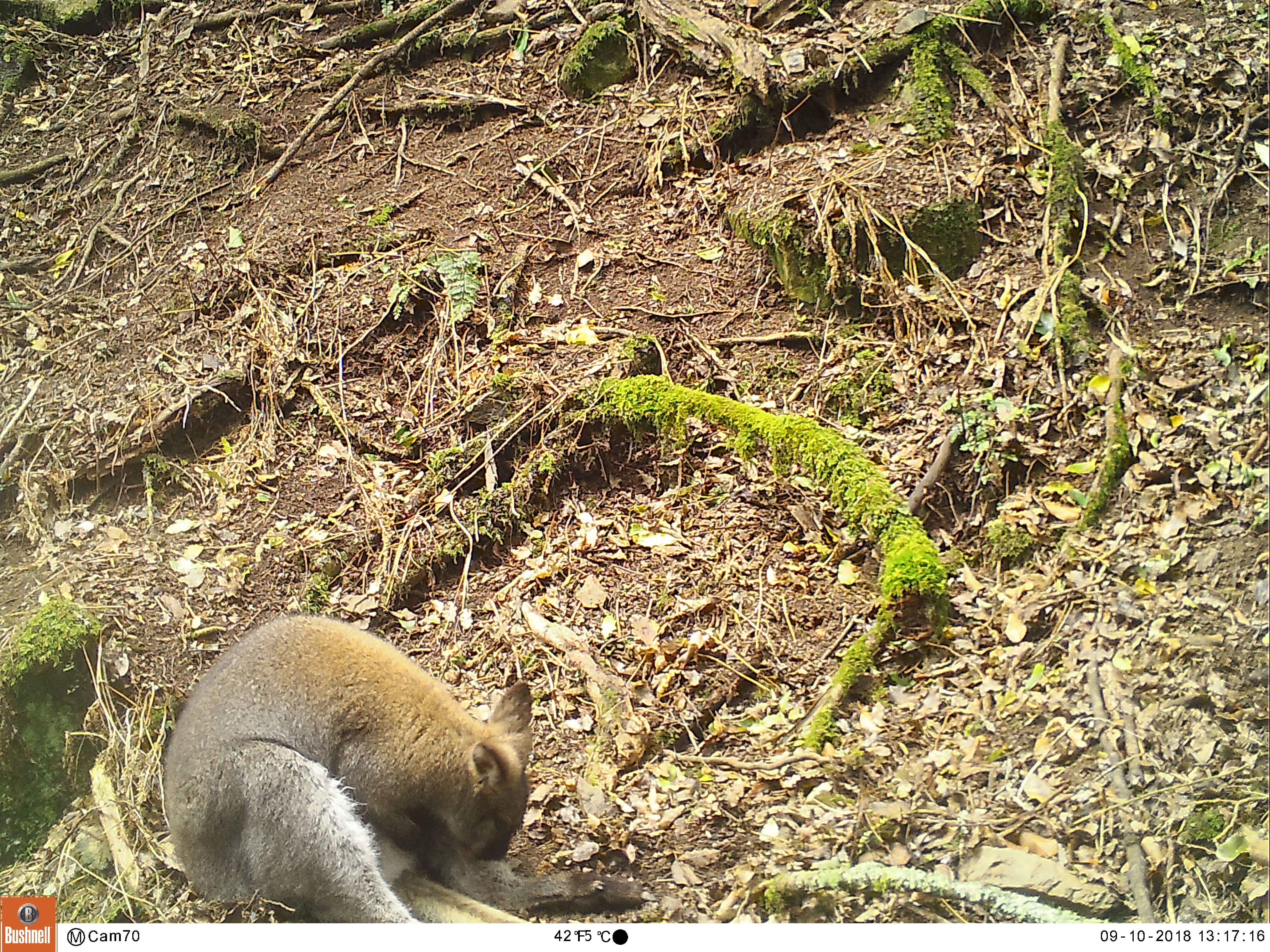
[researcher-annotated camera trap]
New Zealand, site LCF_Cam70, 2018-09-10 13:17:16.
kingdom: Animalia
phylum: Chordata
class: Mammalia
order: Diprotodontia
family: Macropodidae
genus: Notamacropus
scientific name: Notamacropus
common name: wallaby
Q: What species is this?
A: Wallaby (Notamacropus).